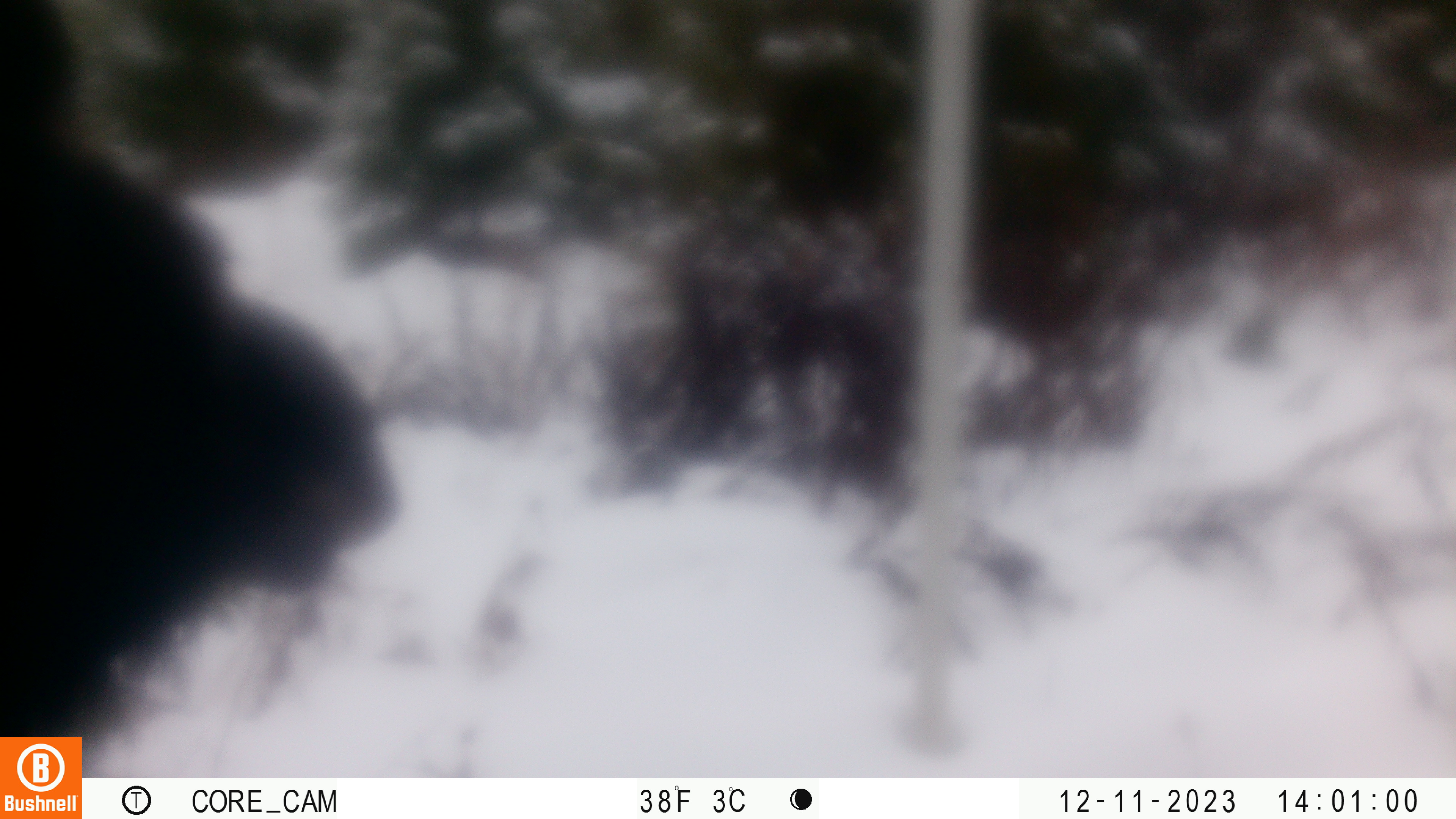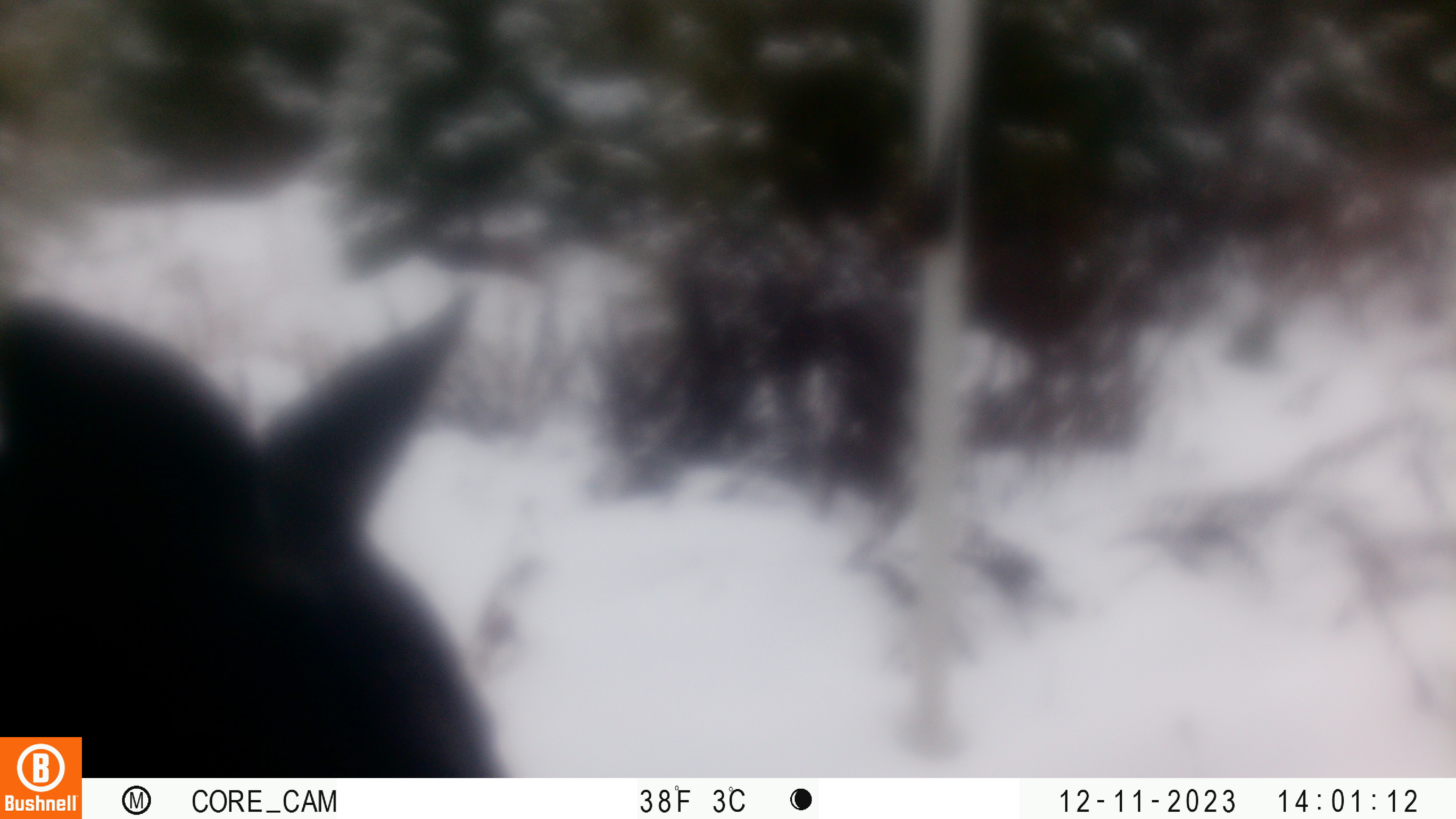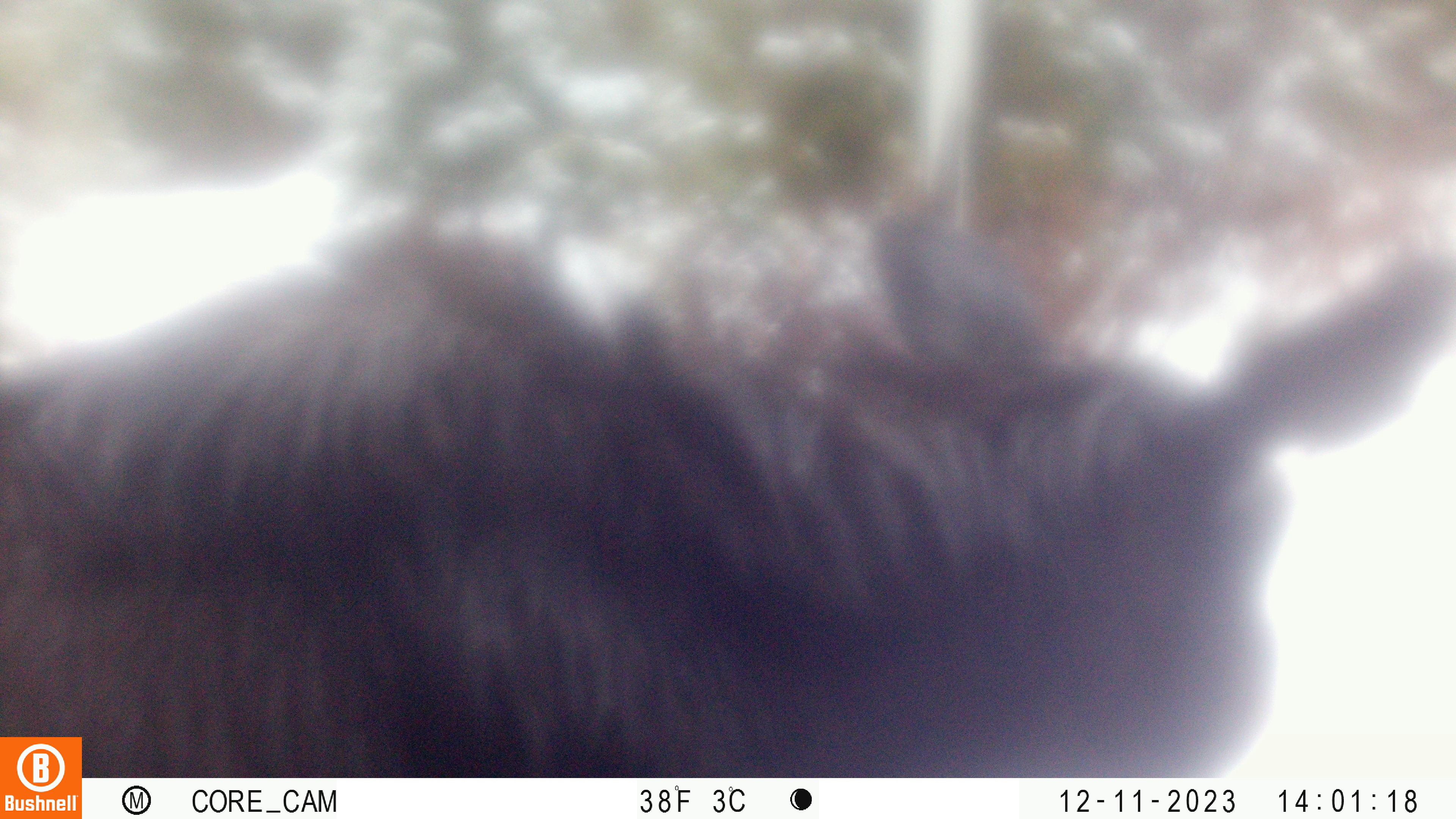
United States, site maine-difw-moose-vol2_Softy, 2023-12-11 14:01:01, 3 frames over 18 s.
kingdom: Animalia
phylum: Chordata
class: Mammalia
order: Artiodactyla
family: Cervidae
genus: Alces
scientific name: Alces alces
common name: moose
Moose (Alces alces).